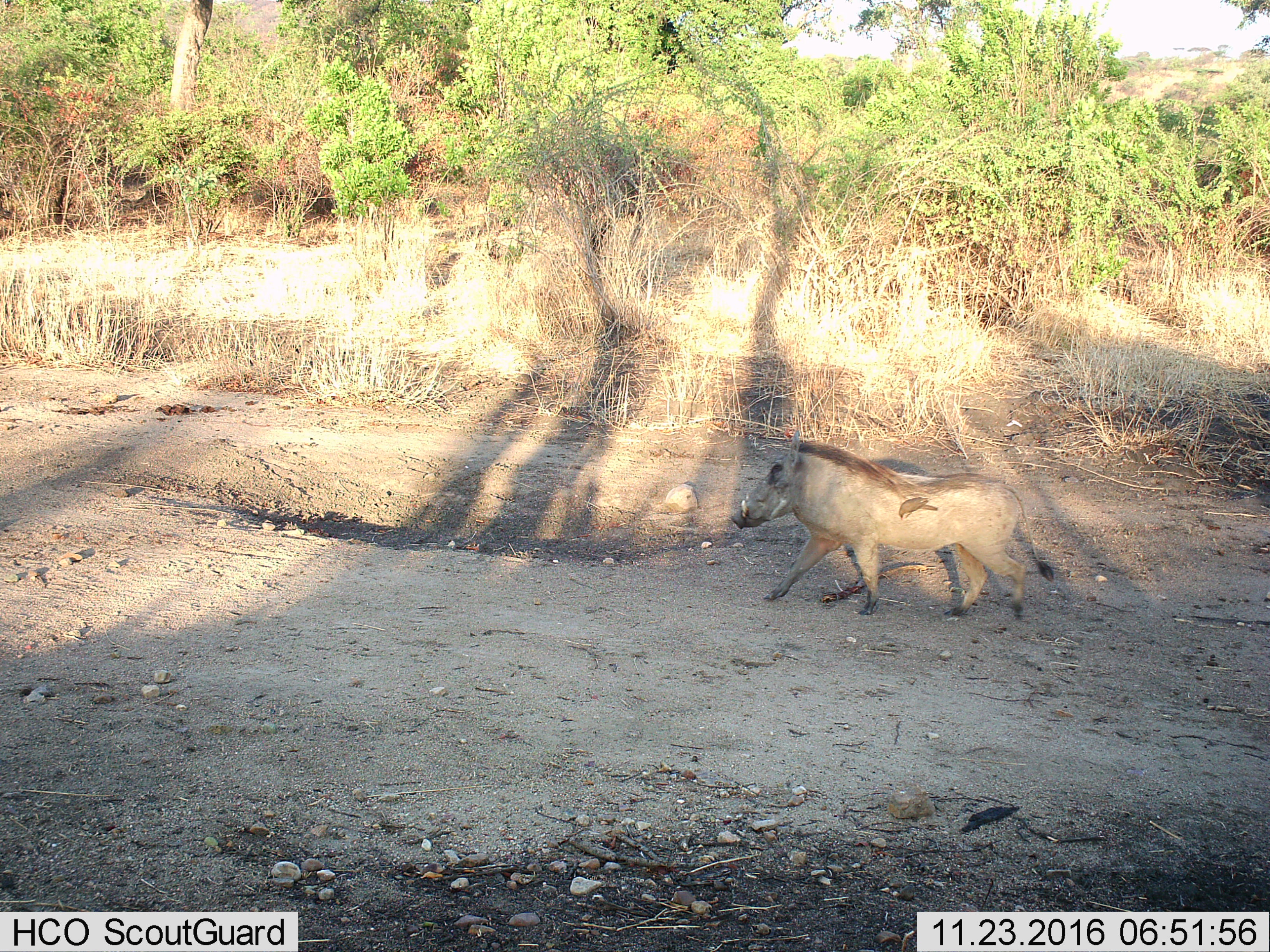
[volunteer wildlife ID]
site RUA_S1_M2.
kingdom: Animalia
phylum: Chordata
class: Aves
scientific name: Aves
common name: bird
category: birdother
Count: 1.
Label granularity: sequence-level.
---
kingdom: Animalia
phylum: Chordata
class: Mammalia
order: Artiodactyla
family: Suidae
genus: Phacochoerus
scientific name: Phacochoerus africanus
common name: warthog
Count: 1.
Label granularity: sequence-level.